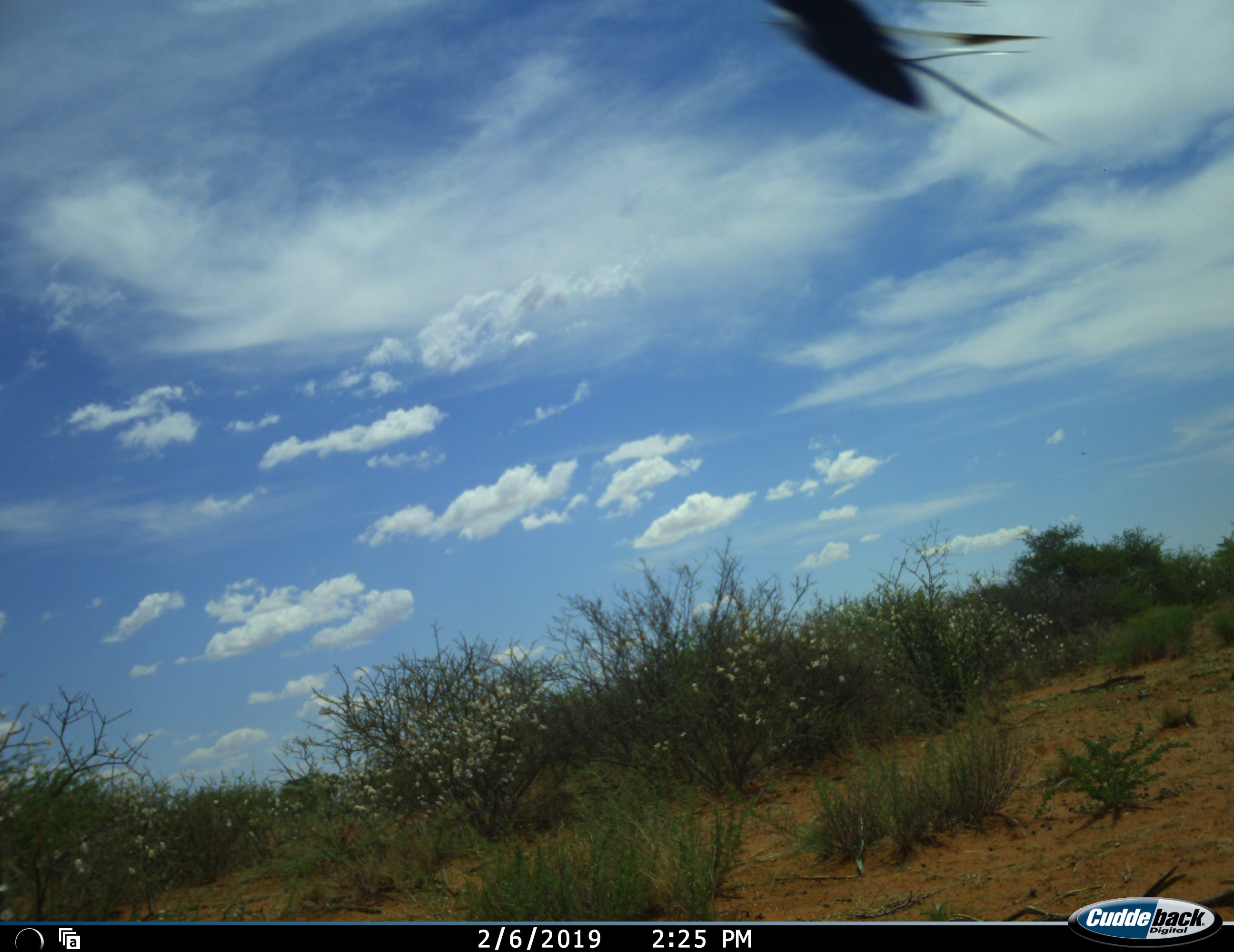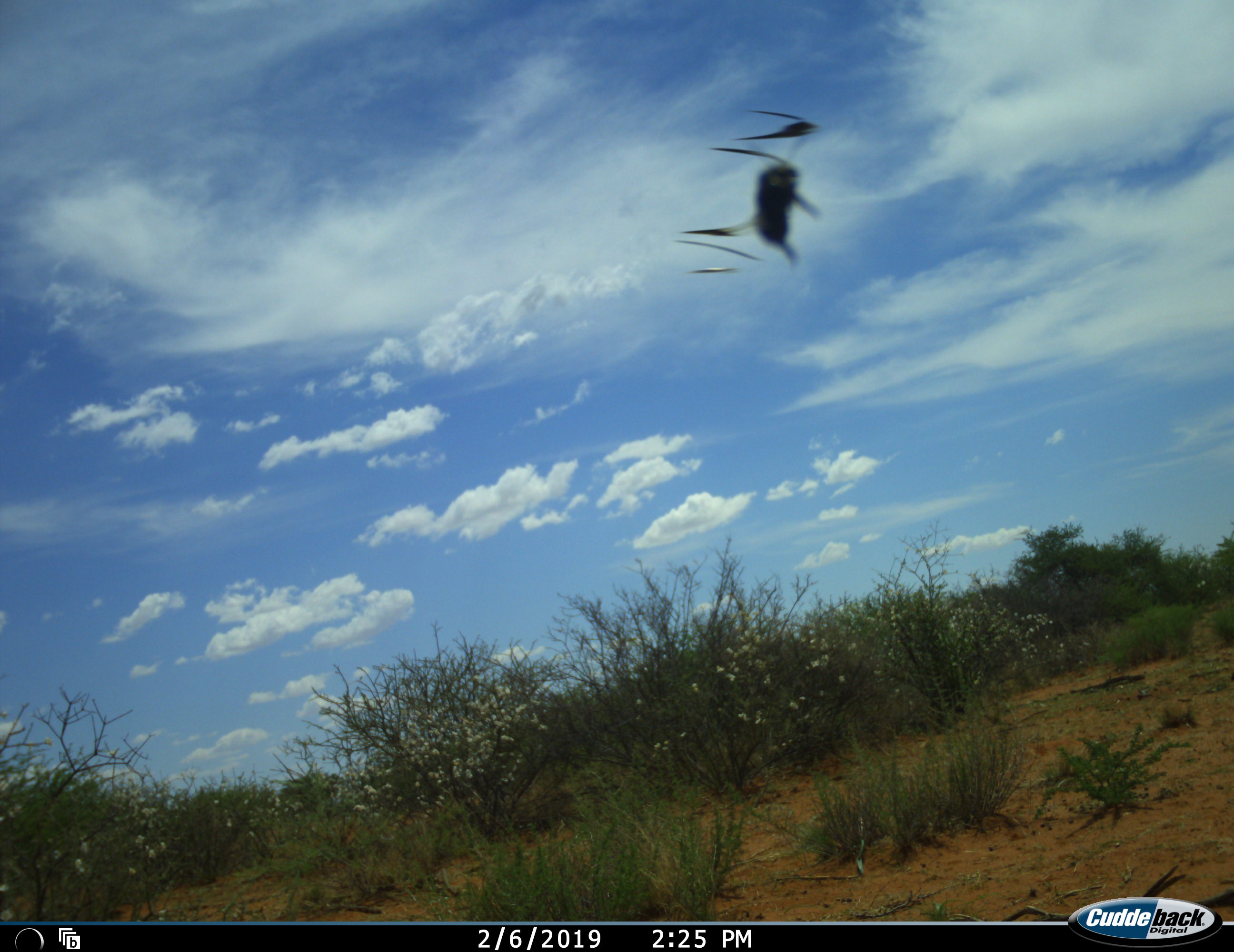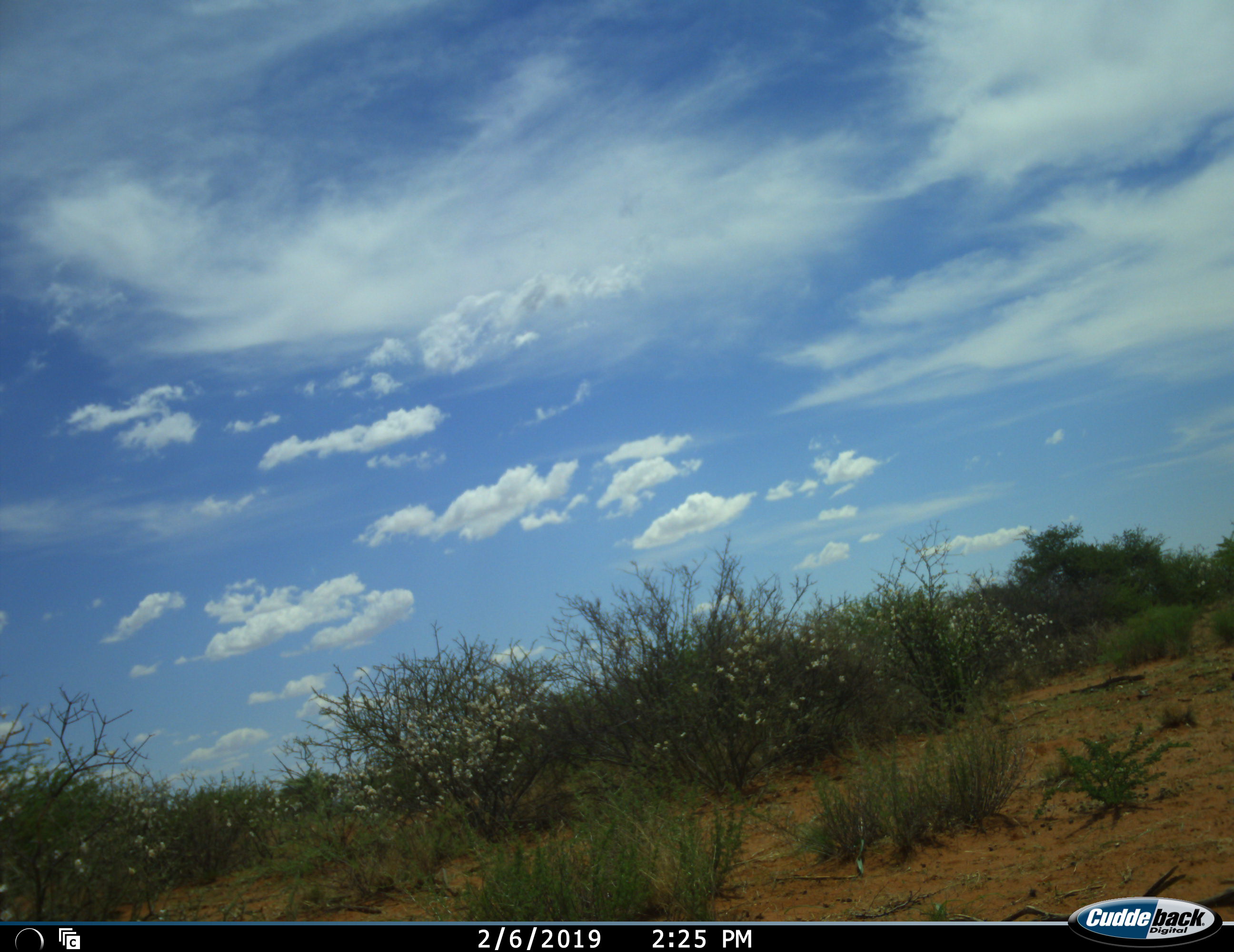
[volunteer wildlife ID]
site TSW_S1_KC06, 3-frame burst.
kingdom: Animalia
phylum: Chordata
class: Aves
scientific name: Aves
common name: bird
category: birdother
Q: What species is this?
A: Birdother (bird) (Aves).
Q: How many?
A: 1.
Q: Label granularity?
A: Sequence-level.